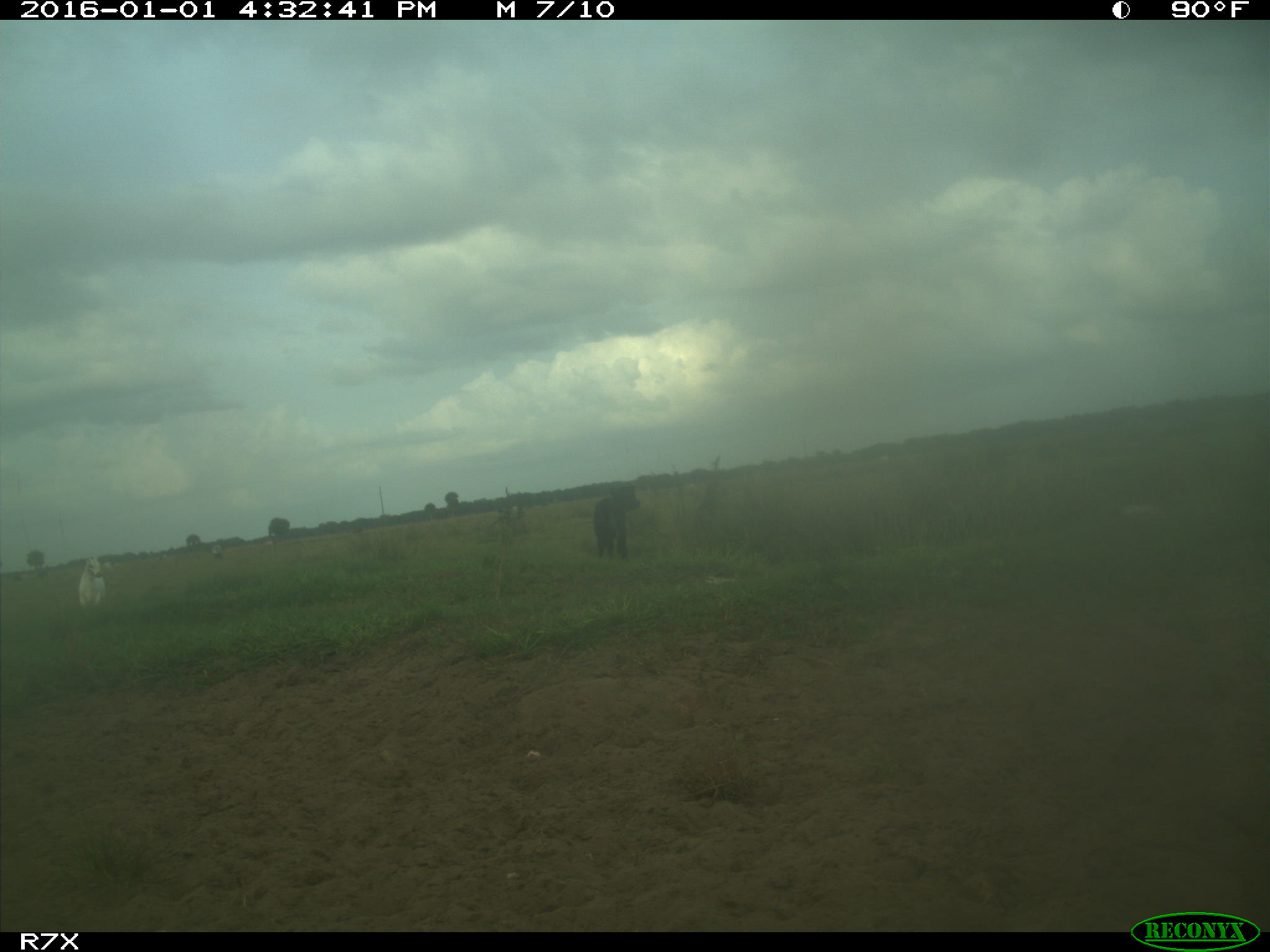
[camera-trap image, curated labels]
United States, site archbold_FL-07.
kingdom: Animalia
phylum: Chordata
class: Mammalia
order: Artiodactyla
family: Bovidae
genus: Bos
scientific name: Bos taurus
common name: domestic cow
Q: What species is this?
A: Bos taurus (domestic cow).